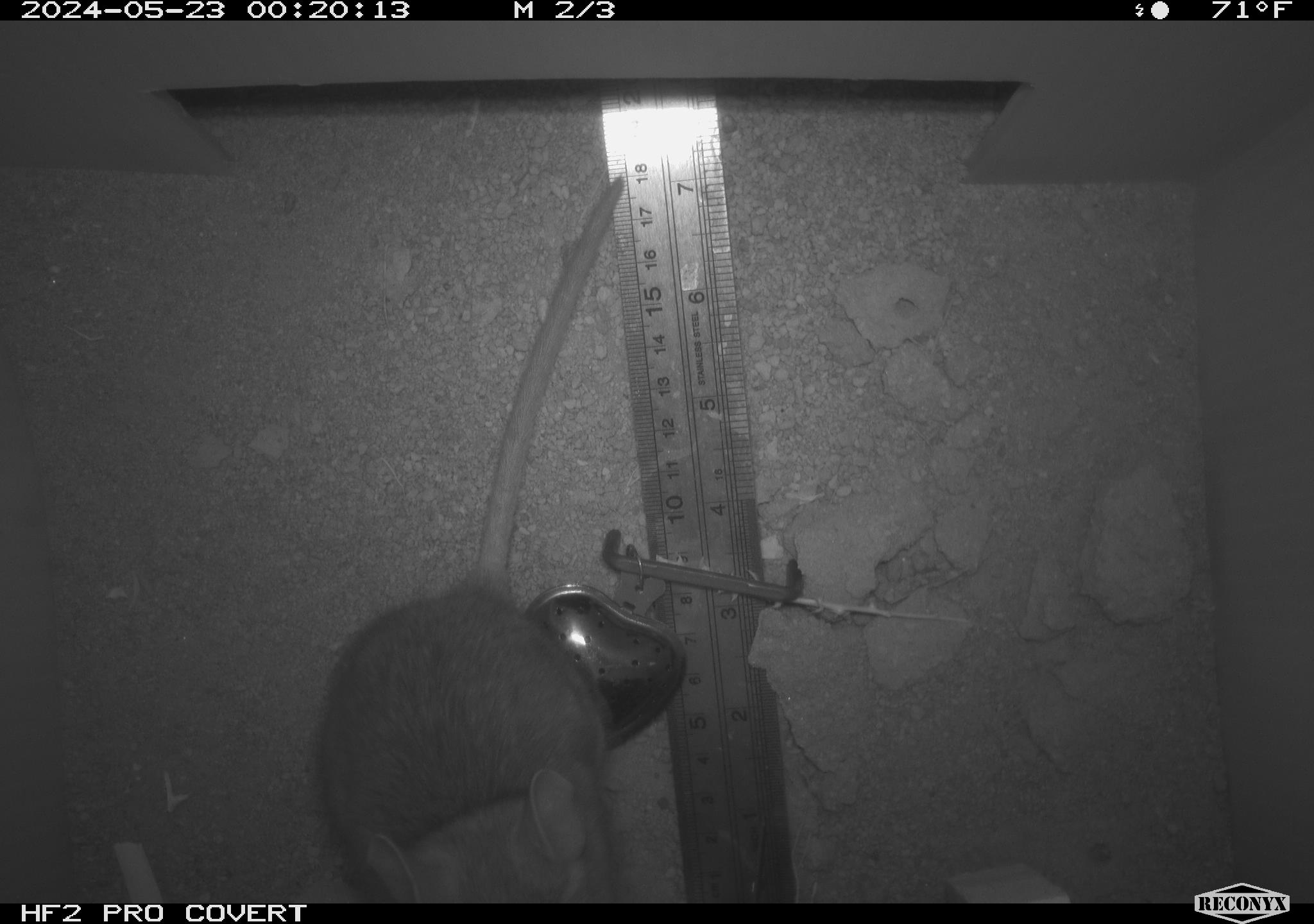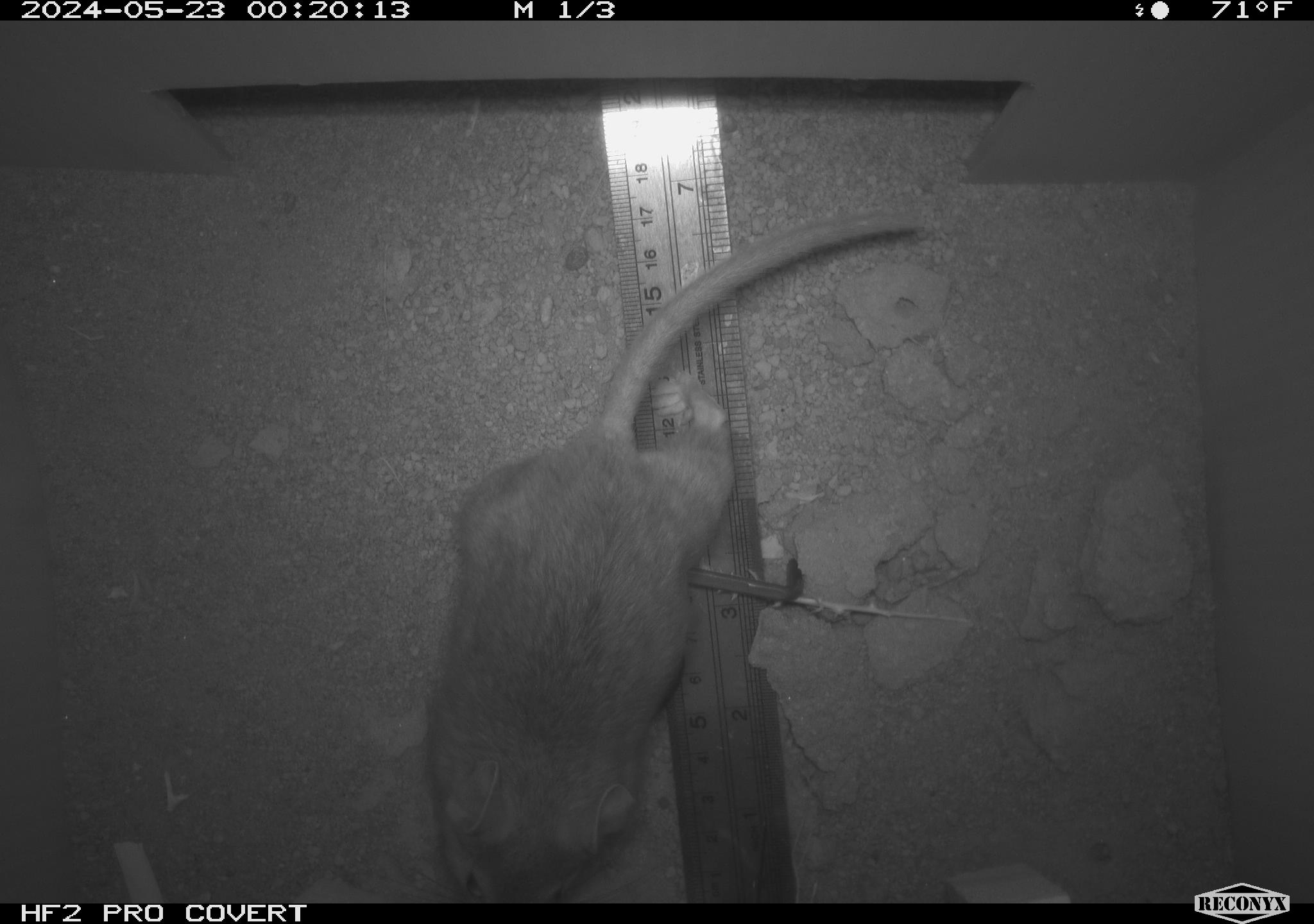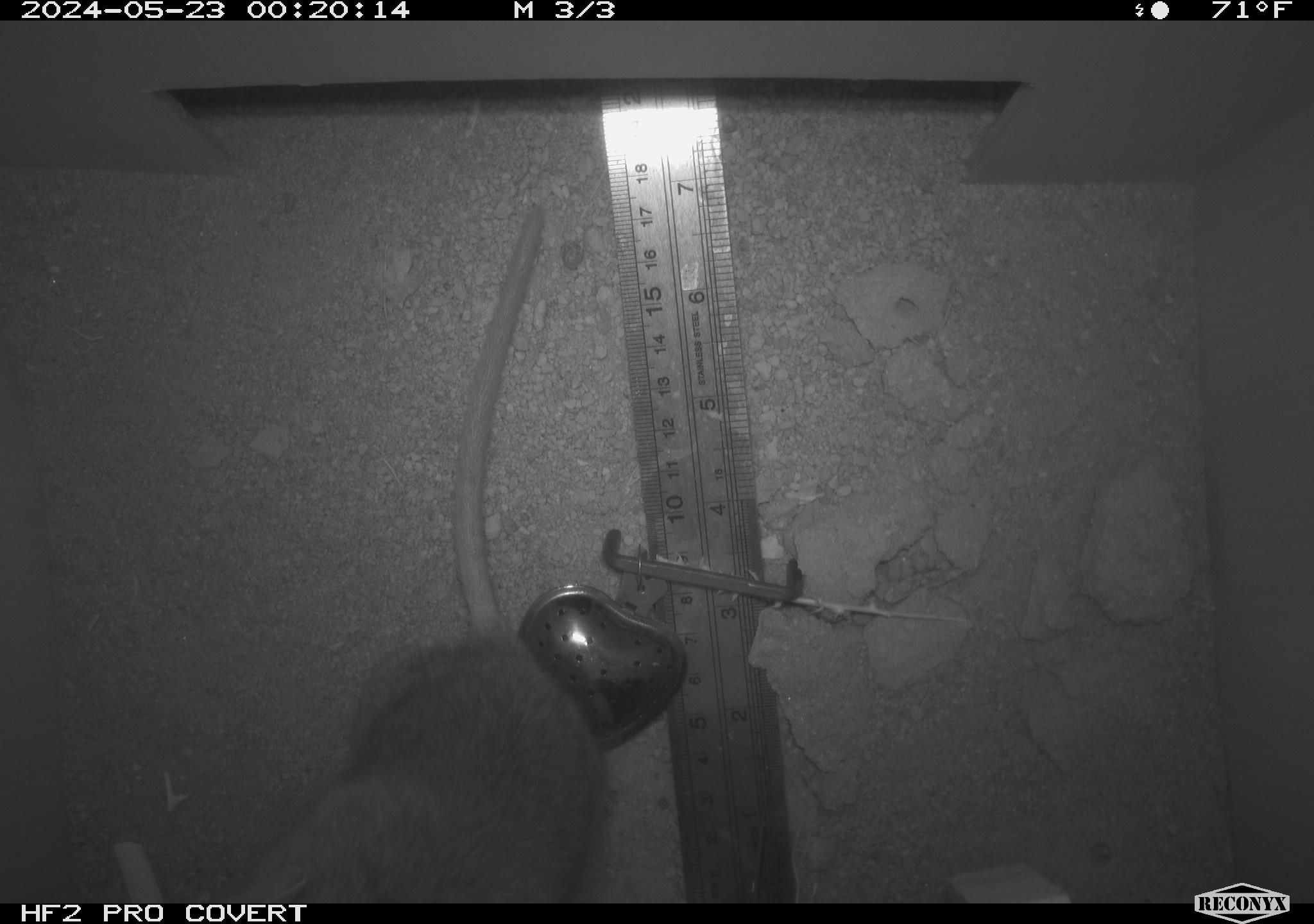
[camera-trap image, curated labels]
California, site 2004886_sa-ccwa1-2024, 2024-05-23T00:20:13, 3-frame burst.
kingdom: Animalia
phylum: Chordata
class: Mammalia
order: Rodentia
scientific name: Rodentia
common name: woodrat or rat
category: woodrat or rat species